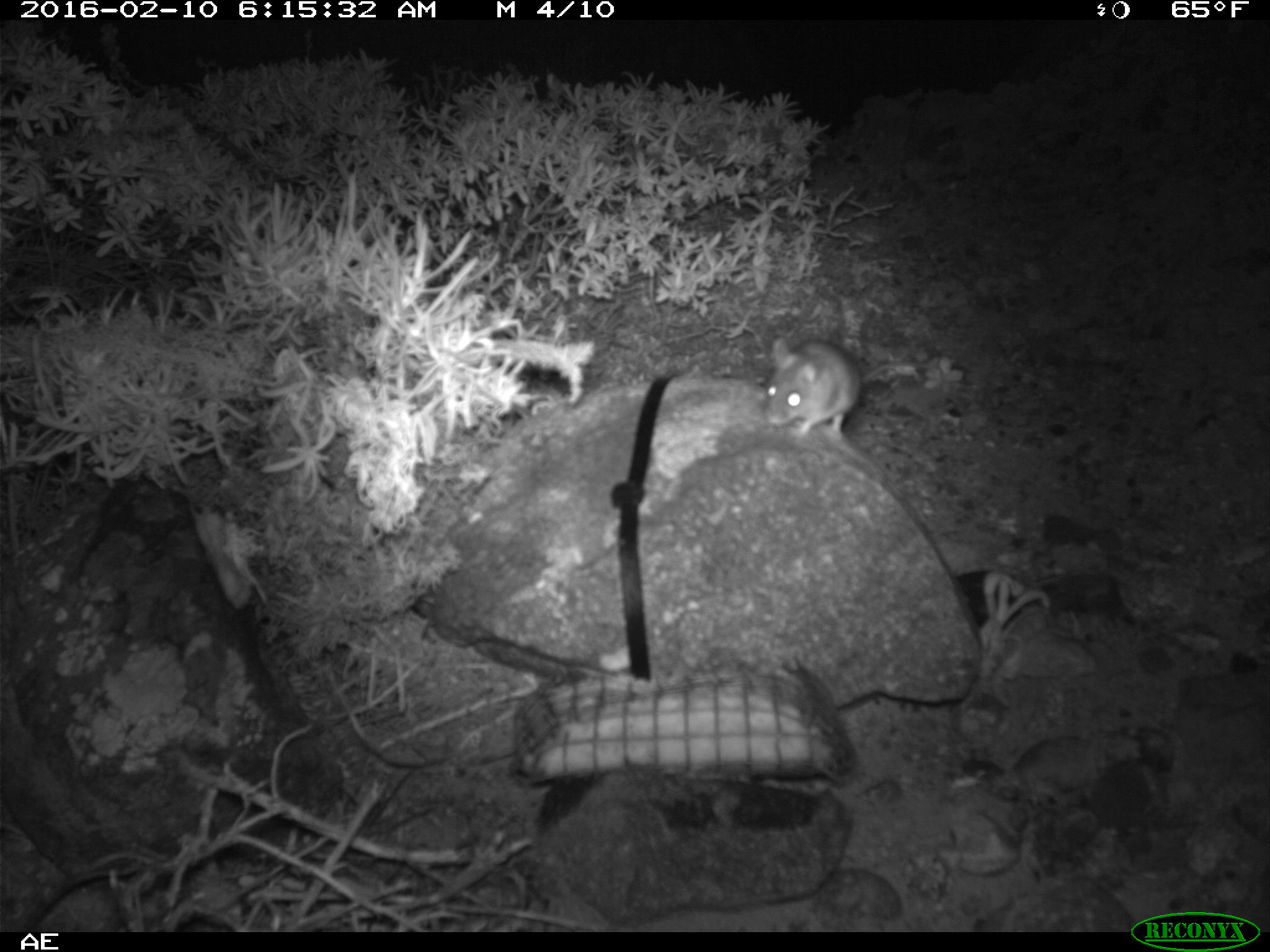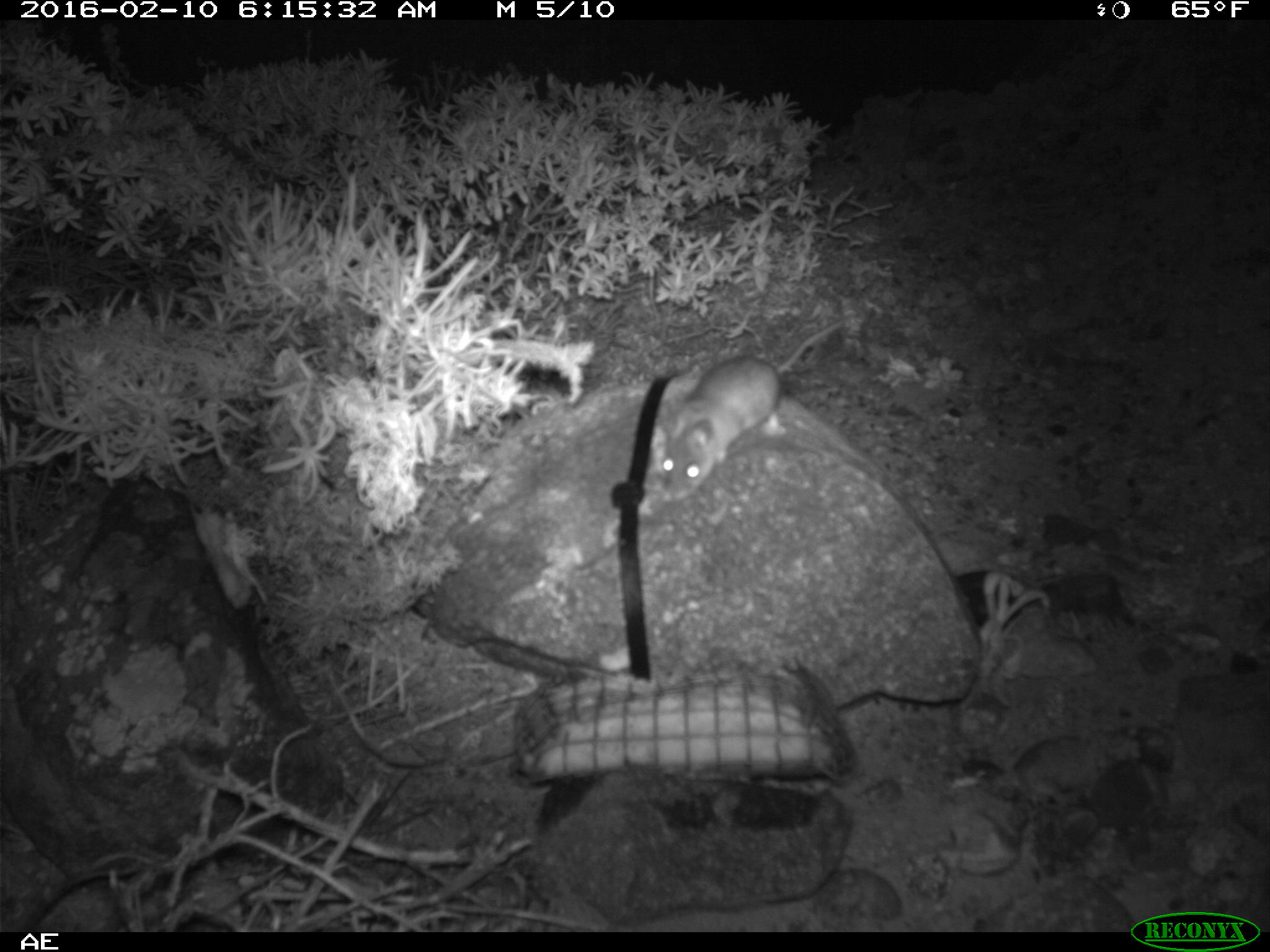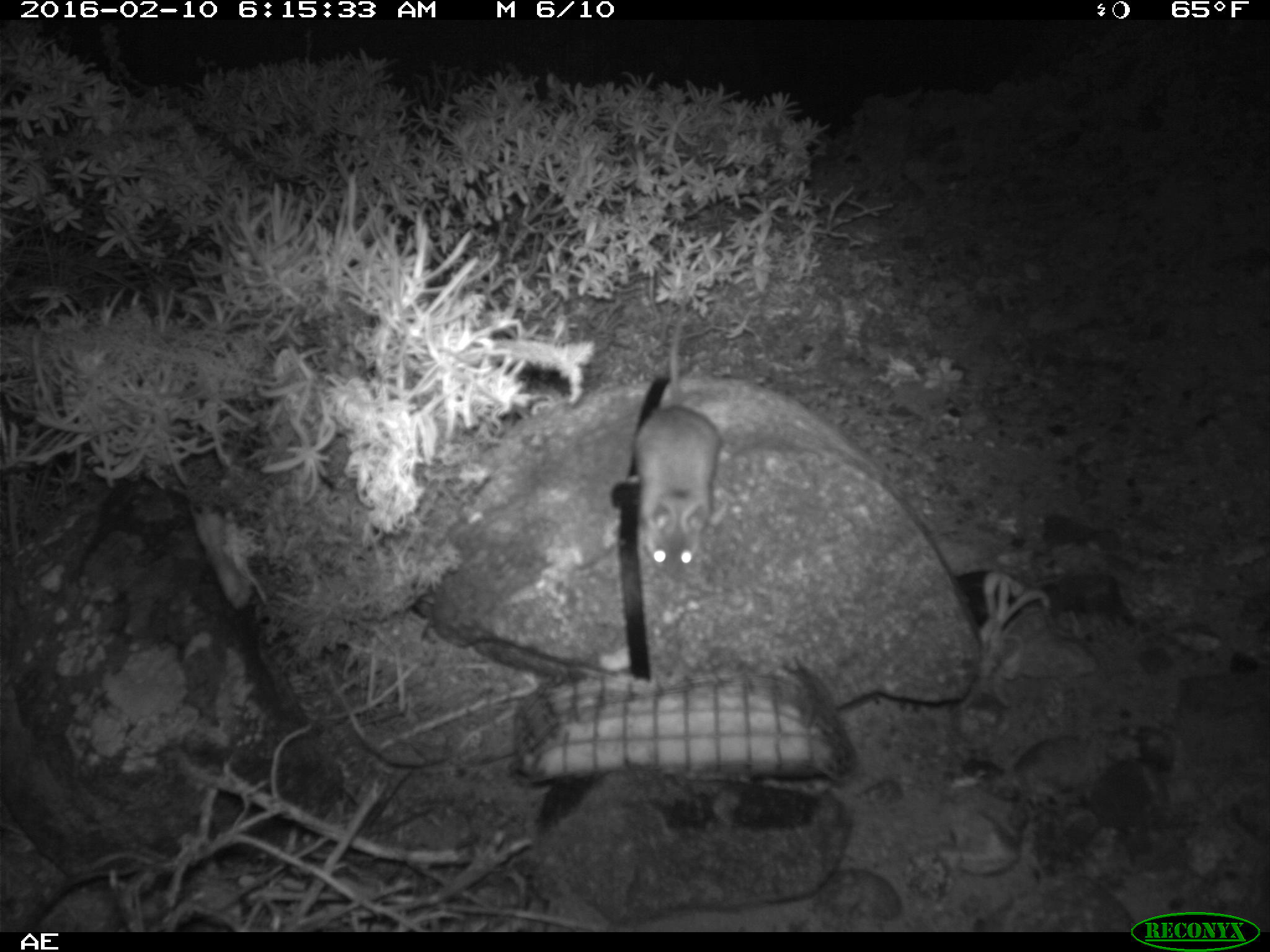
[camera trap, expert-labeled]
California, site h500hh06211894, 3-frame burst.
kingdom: Animalia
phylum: Chordata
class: Mammalia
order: Rodentia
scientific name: Rodentia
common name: rodent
Rodent (Rodentia).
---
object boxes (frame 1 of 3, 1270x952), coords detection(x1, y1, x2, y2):
rodent: detection(765, 337, 930, 438)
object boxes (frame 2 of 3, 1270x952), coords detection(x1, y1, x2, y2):
rodent: detection(652, 322, 845, 501)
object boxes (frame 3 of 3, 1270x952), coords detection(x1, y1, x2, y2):
rodent: detection(631, 315, 723, 580)